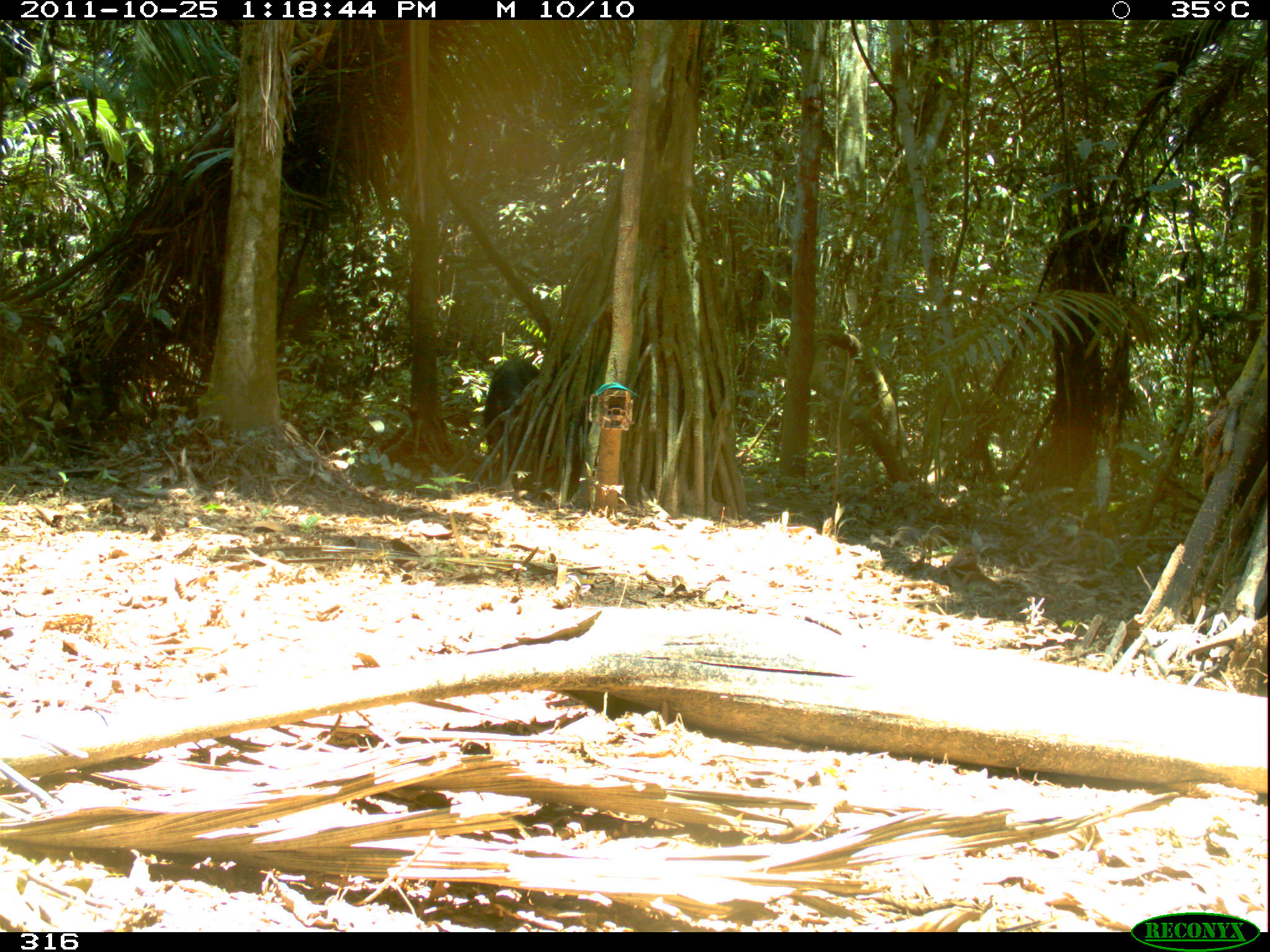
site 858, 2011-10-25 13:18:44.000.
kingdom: Animalia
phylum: Chordata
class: Mammalia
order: Artiodactyla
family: Tayassuidae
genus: Tayassu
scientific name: Tayassu pecari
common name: white-lipped peccary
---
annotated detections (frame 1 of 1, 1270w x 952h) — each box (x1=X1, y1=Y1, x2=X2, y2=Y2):
tayassu pecari: (x1=481, y1=356, x2=538, y2=455)